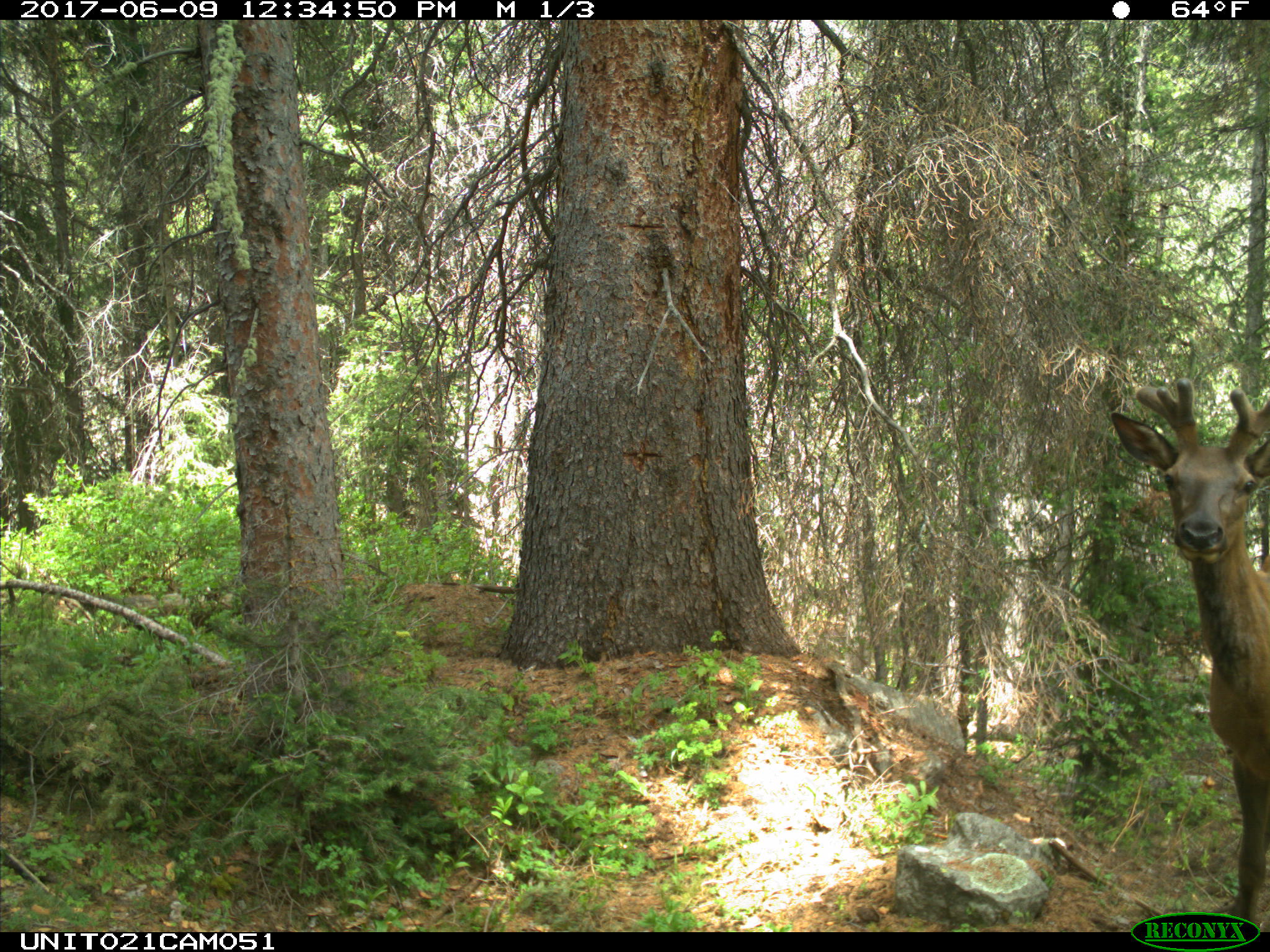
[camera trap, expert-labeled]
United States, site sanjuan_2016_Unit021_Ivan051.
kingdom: Animalia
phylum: Chordata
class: Mammalia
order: Artiodactyla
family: Cervidae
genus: Cervus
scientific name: Cervus elaphus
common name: red deer